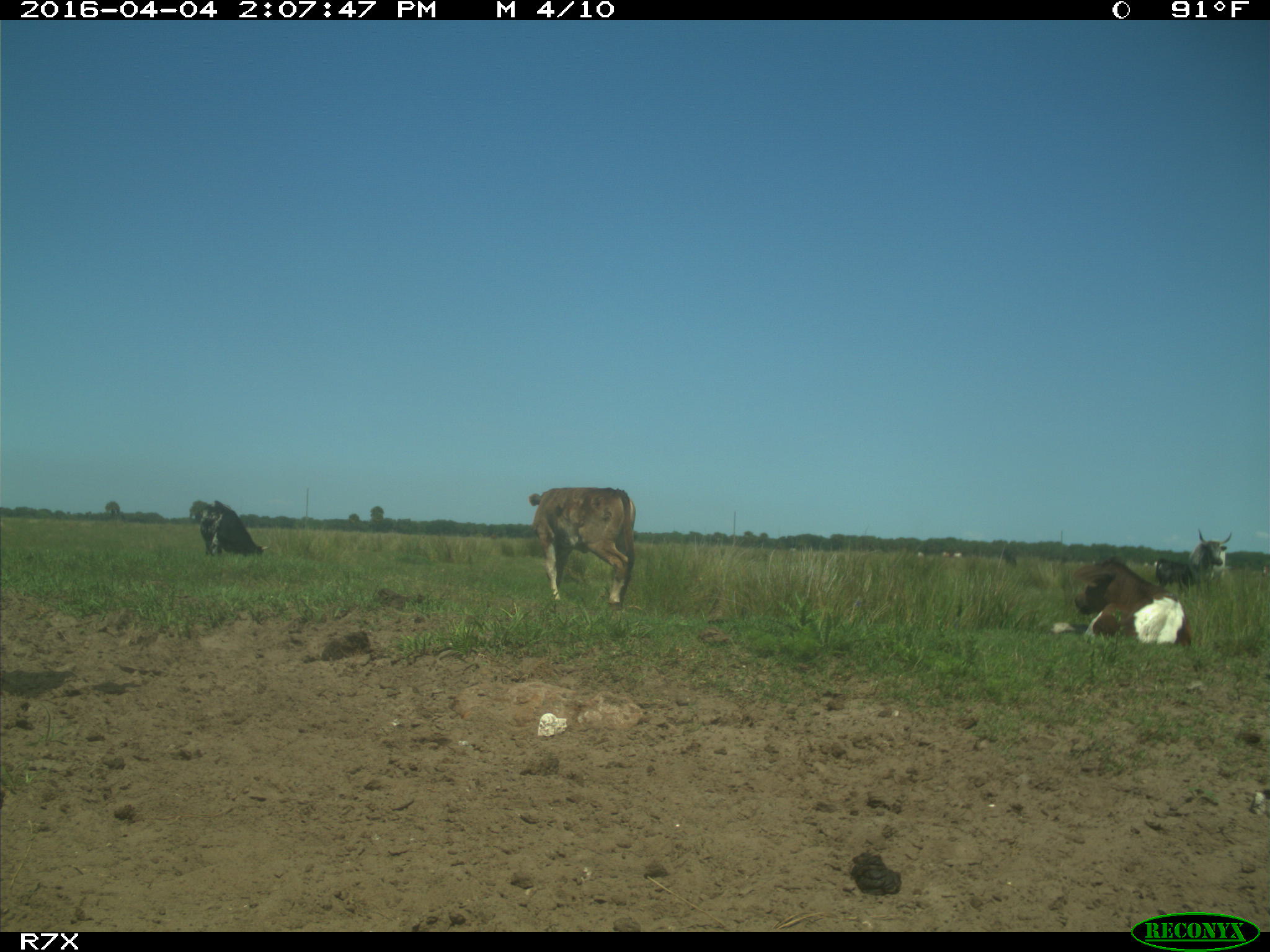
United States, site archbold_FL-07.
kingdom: Animalia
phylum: Chordata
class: Mammalia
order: Artiodactyla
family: Bovidae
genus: Bos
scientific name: Bos taurus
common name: domestic cow